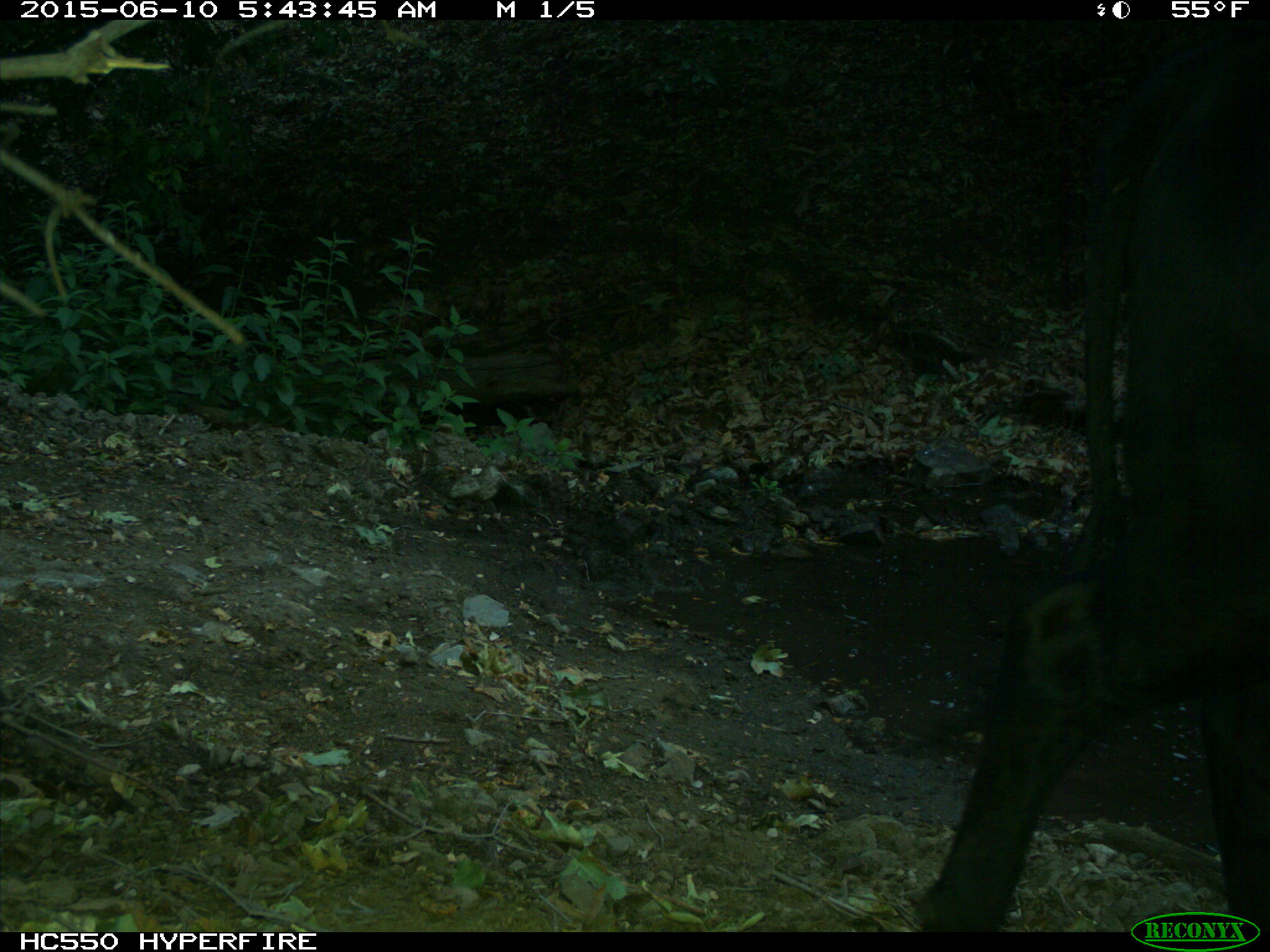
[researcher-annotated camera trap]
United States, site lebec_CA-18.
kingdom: Animalia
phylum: Chordata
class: Mammalia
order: Artiodactyla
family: Bovidae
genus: Bos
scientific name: Bos taurus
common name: domestic cow